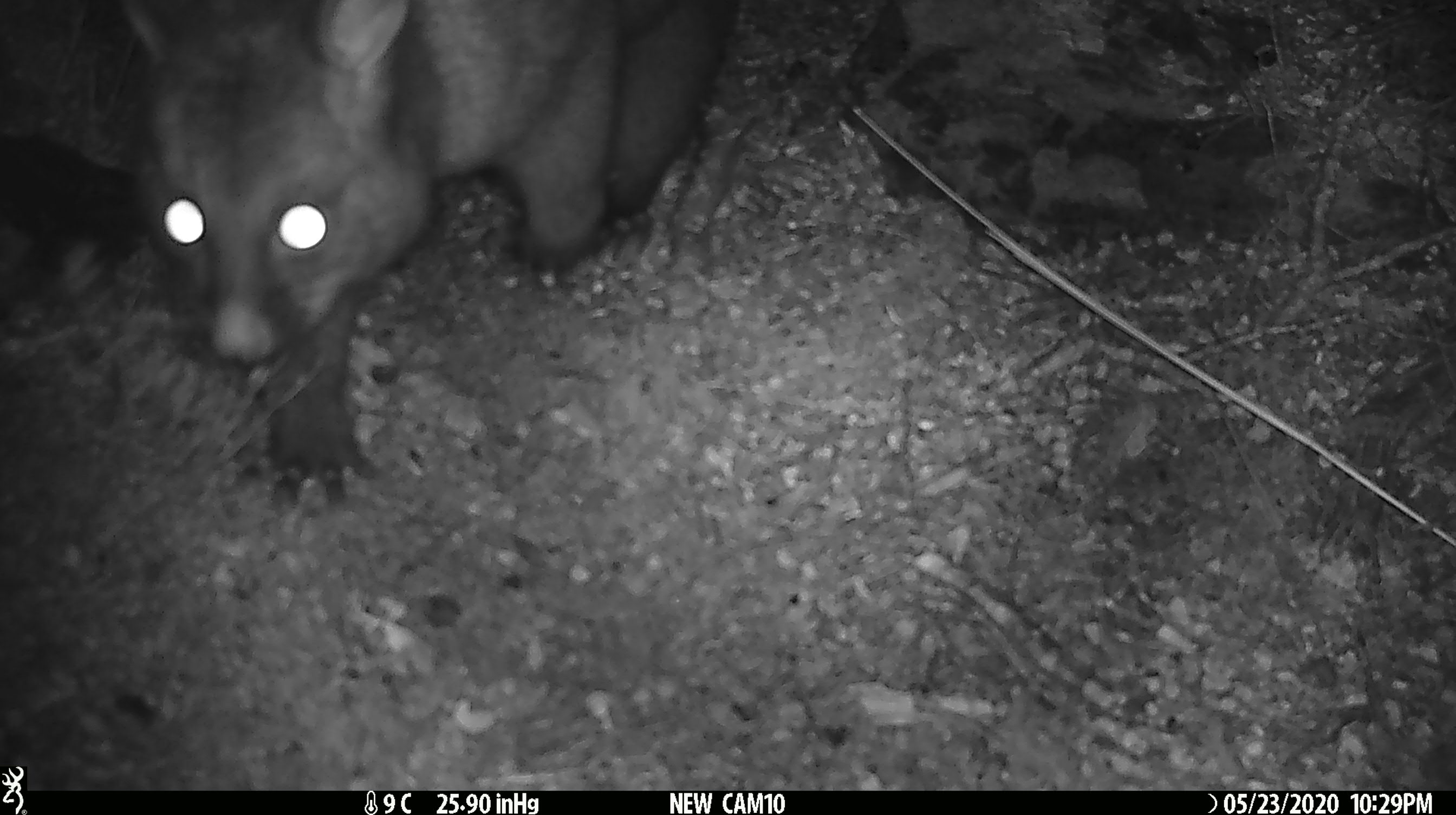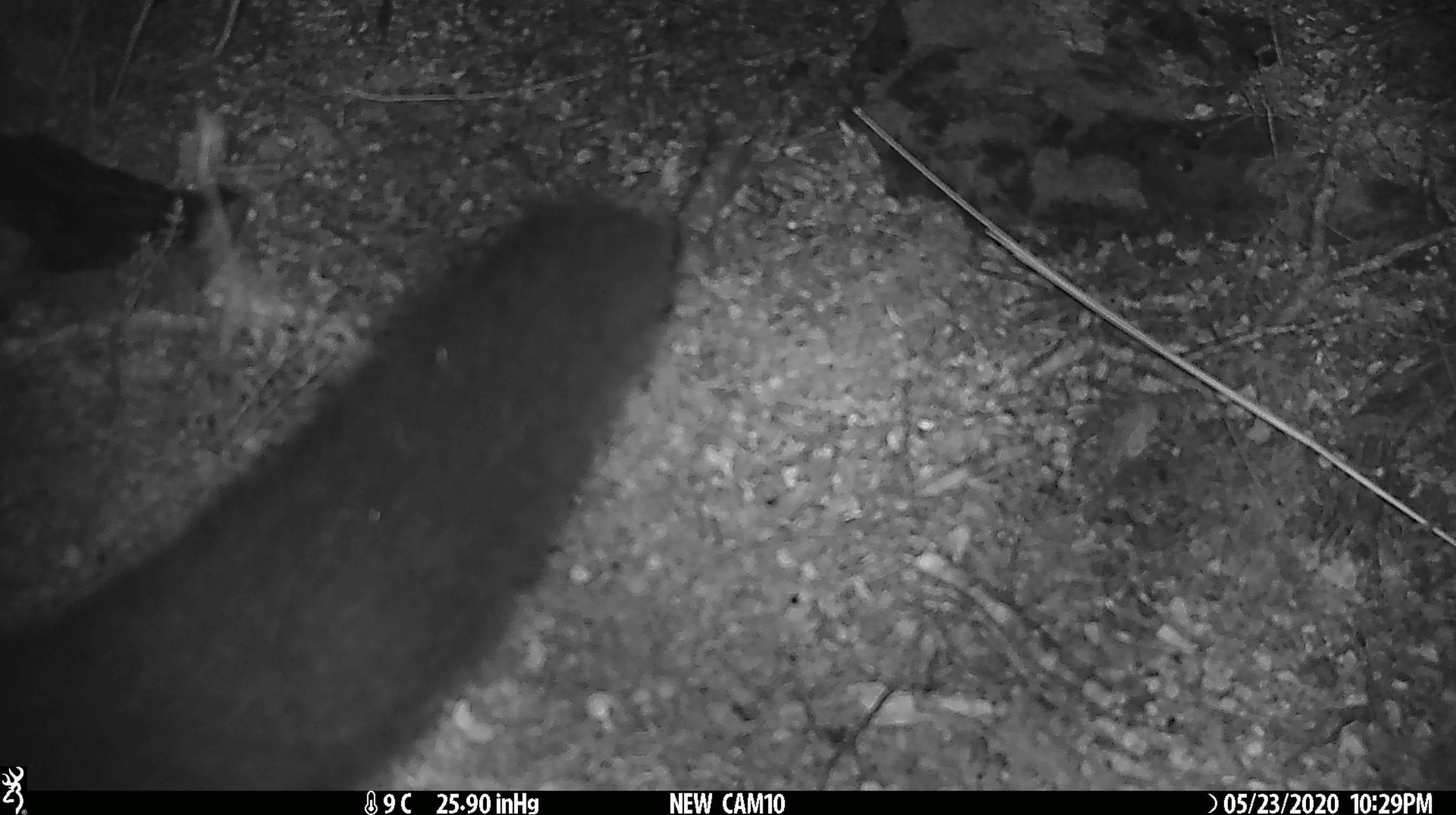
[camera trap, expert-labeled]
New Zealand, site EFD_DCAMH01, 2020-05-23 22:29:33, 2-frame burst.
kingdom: Animalia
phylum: Chordata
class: Mammalia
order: Diprotodontia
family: Phalangeridae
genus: Trichosurus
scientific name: Trichosurus vulpecula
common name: common brushtail possum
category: possum